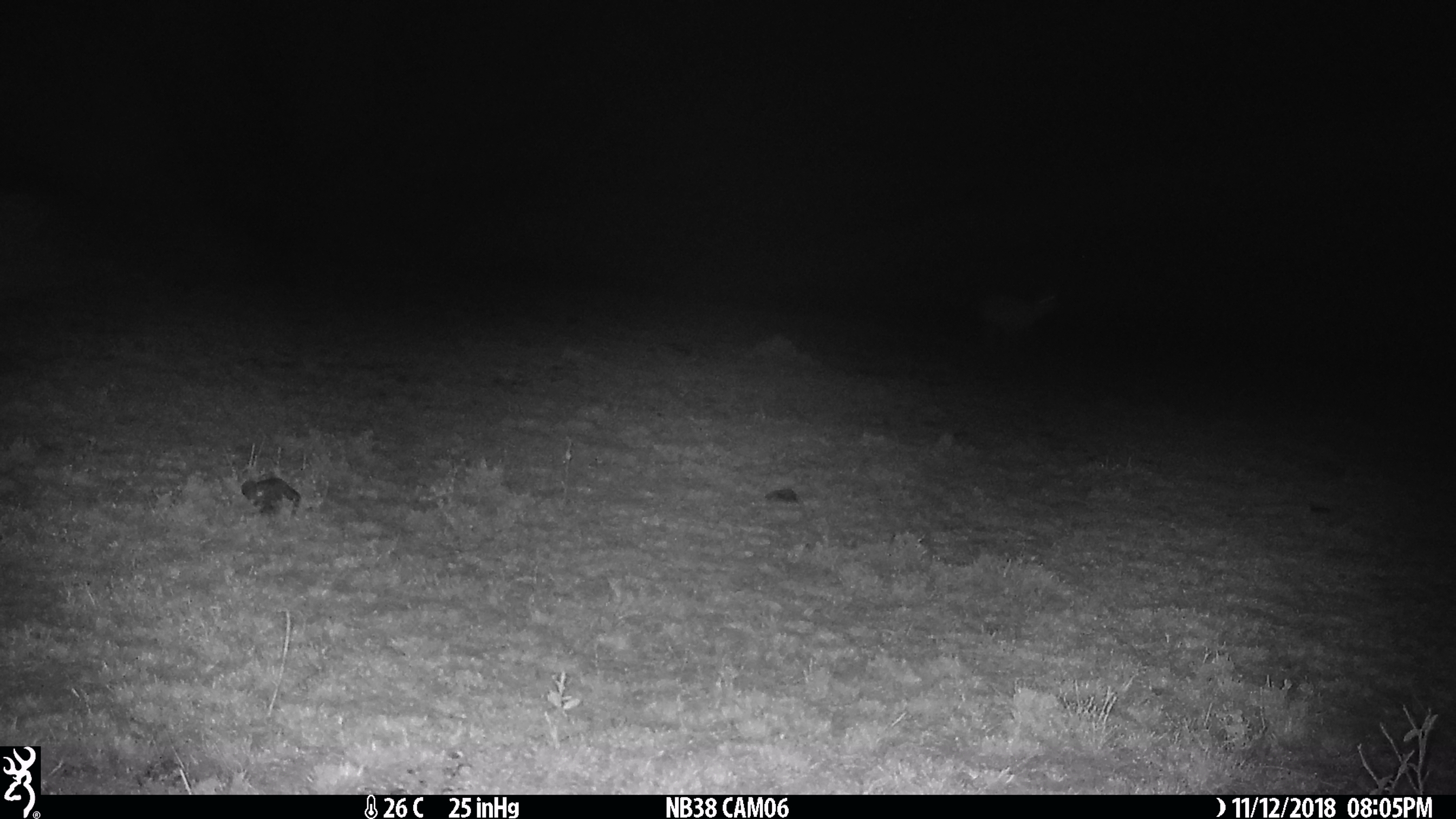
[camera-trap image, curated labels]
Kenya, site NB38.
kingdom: Animalia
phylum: Chordata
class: Mammalia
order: Artiodactyla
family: Bovidae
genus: Aepyceros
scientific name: Aepyceros melampus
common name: impala